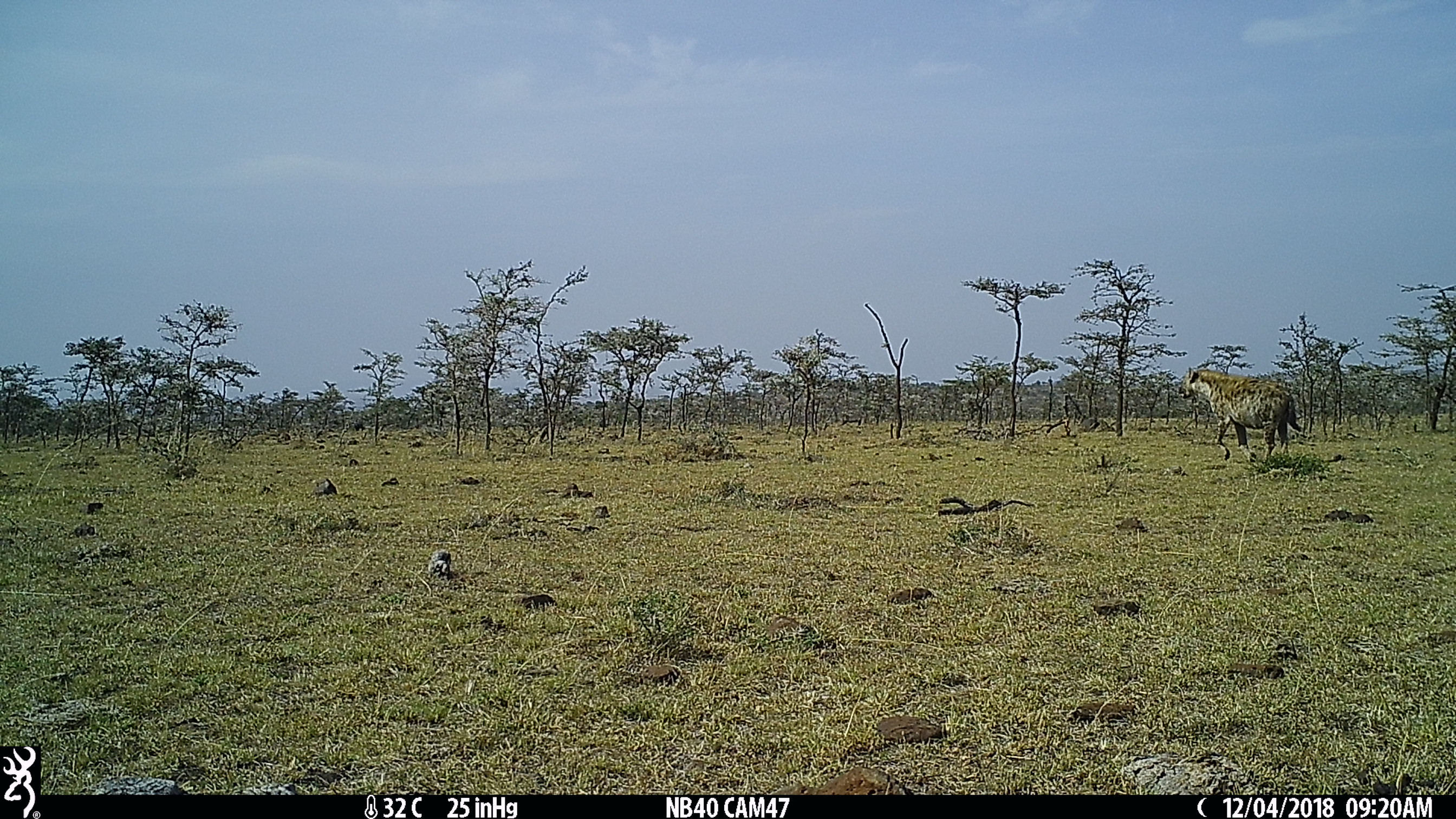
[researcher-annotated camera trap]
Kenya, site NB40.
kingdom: Animalia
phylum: Chordata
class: Mammalia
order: Carnivora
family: Hyaenidae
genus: Crocuta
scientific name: Crocuta crocuta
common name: spotted hyena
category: hyena spotted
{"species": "hyena spotted (spotted hyena) (Crocuta crocuta)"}